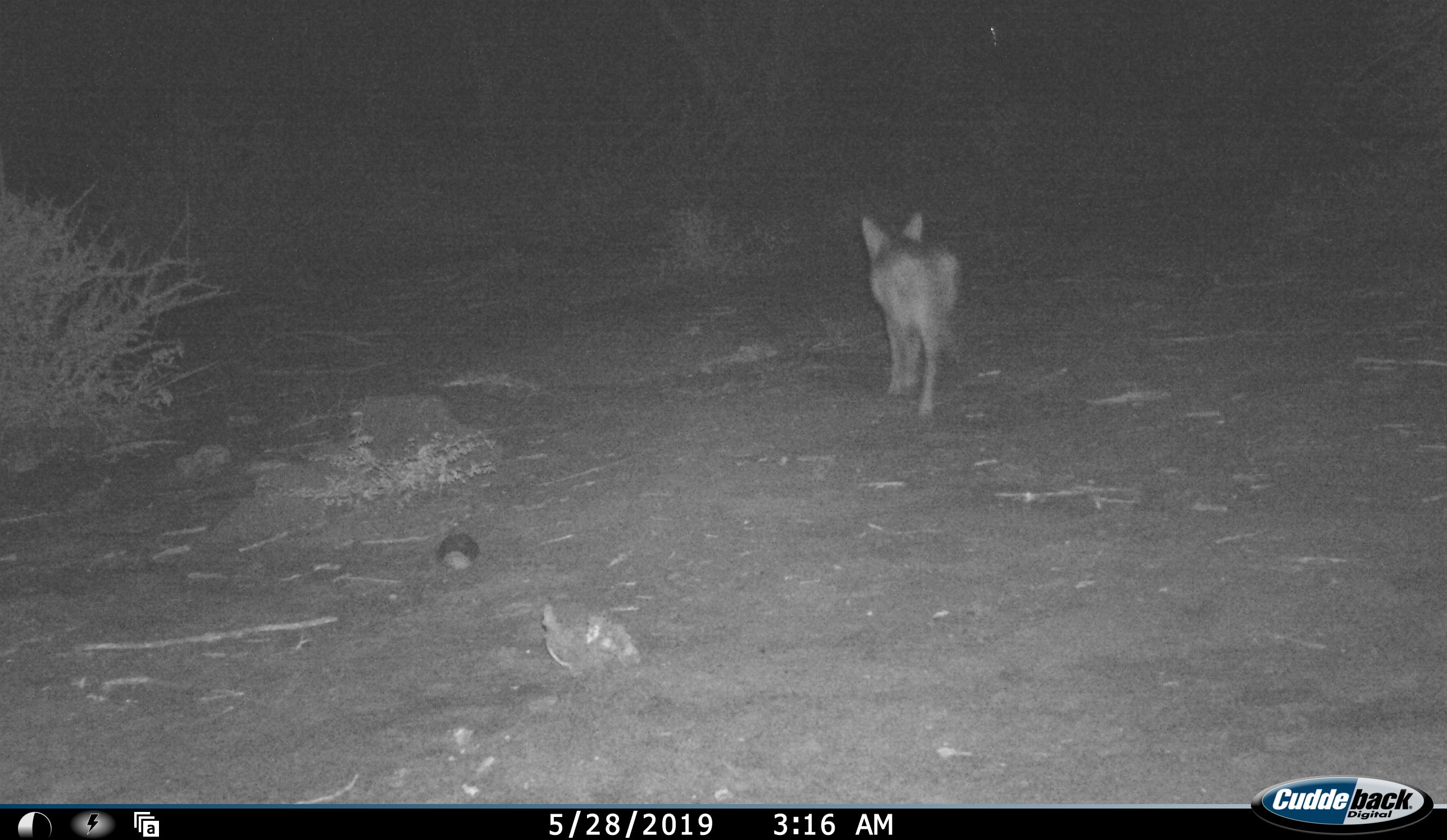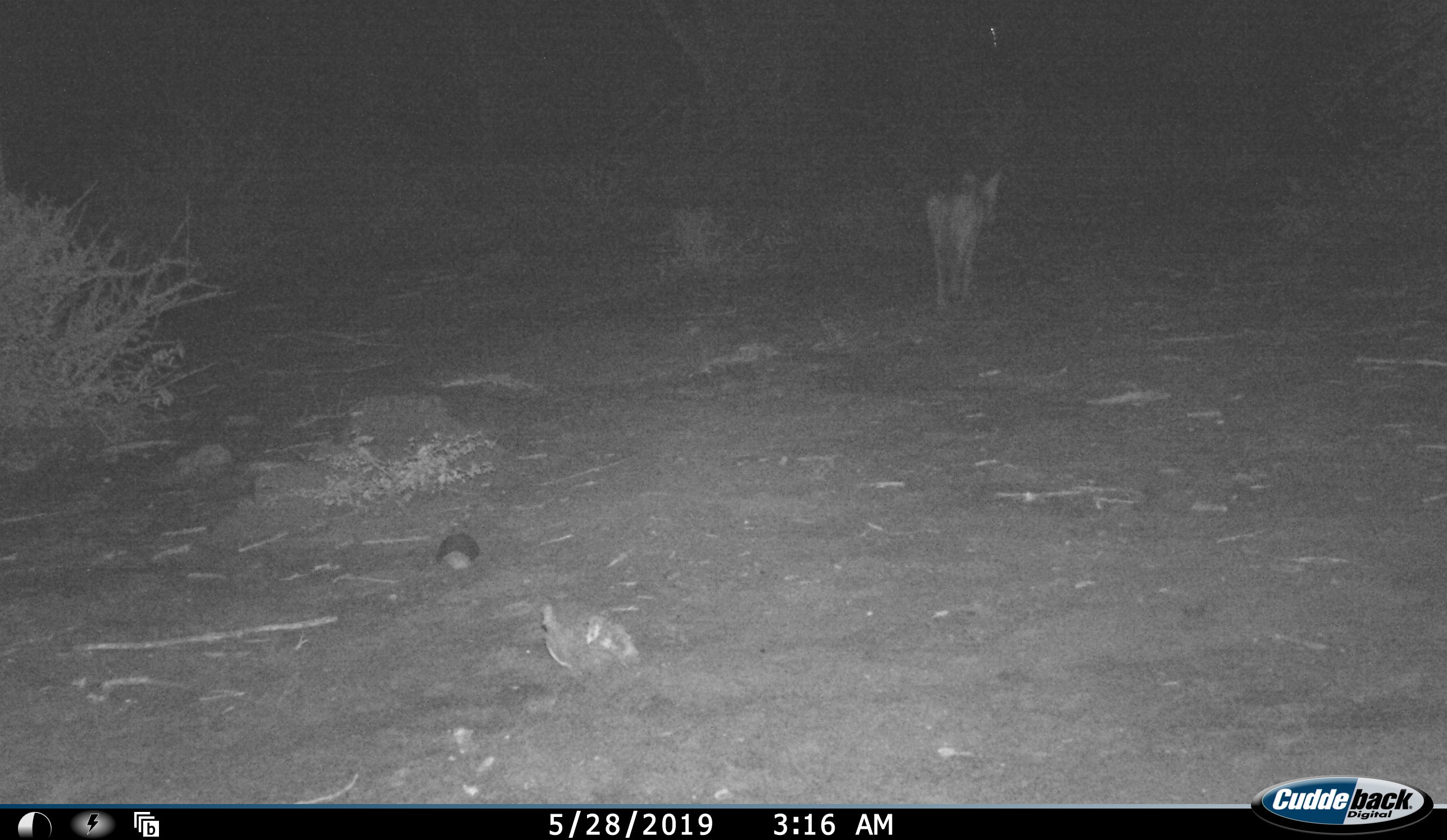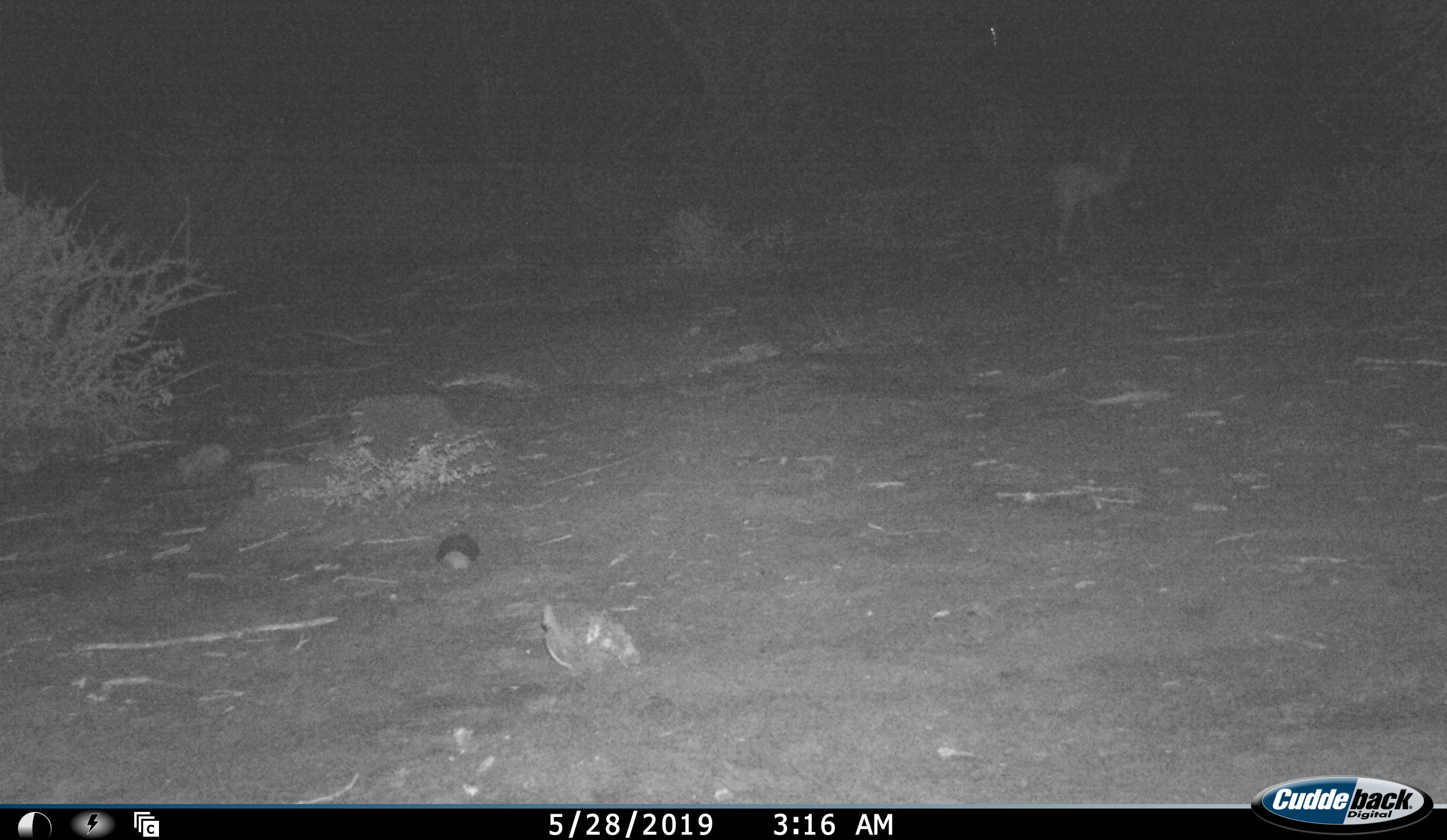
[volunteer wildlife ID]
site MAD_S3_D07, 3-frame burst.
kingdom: Animalia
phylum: Chordata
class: Mammalia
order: Carnivora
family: Canidae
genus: Lupulella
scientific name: Lupulella mesomelas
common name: black-backed jackal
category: jackalblackbacked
Jackalblackbacked (black-backed jackal) (Lupulella mesomelas), count 1. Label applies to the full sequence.